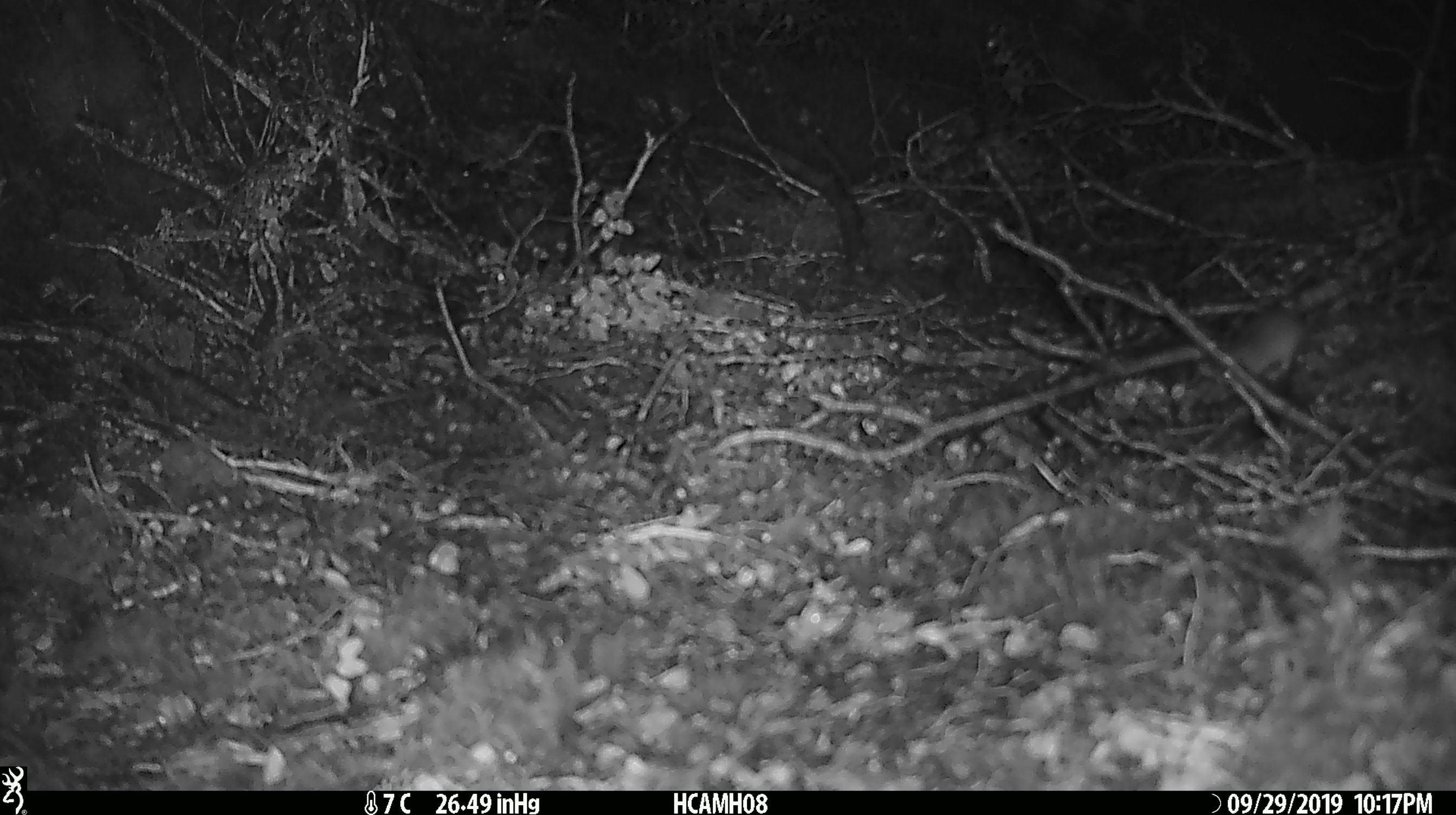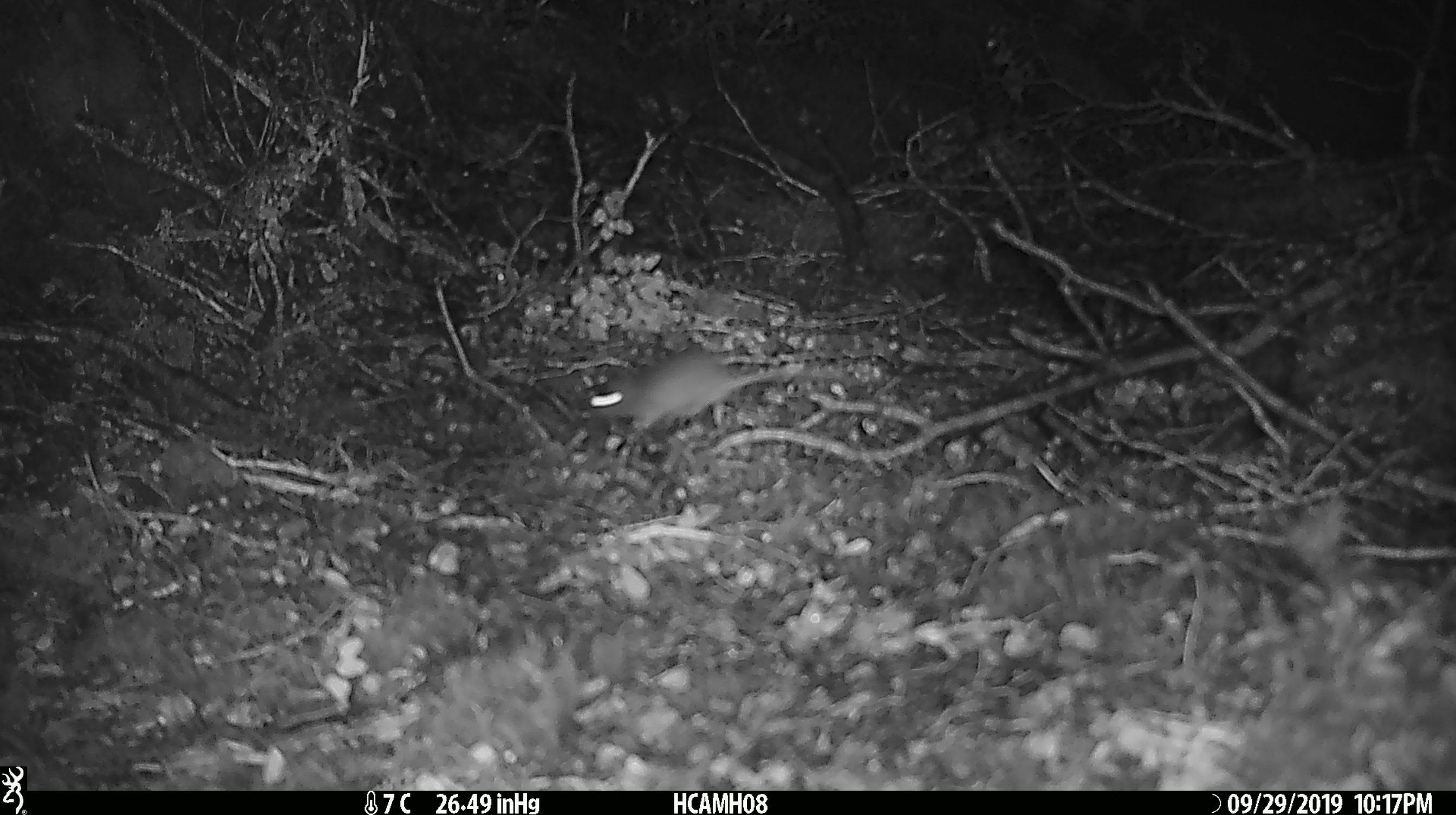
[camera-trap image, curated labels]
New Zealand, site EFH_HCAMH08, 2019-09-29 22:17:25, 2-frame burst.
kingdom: Animalia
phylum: Chordata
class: Mammalia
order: Rodentia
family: Muridae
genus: Mus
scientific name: Mus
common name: mouse